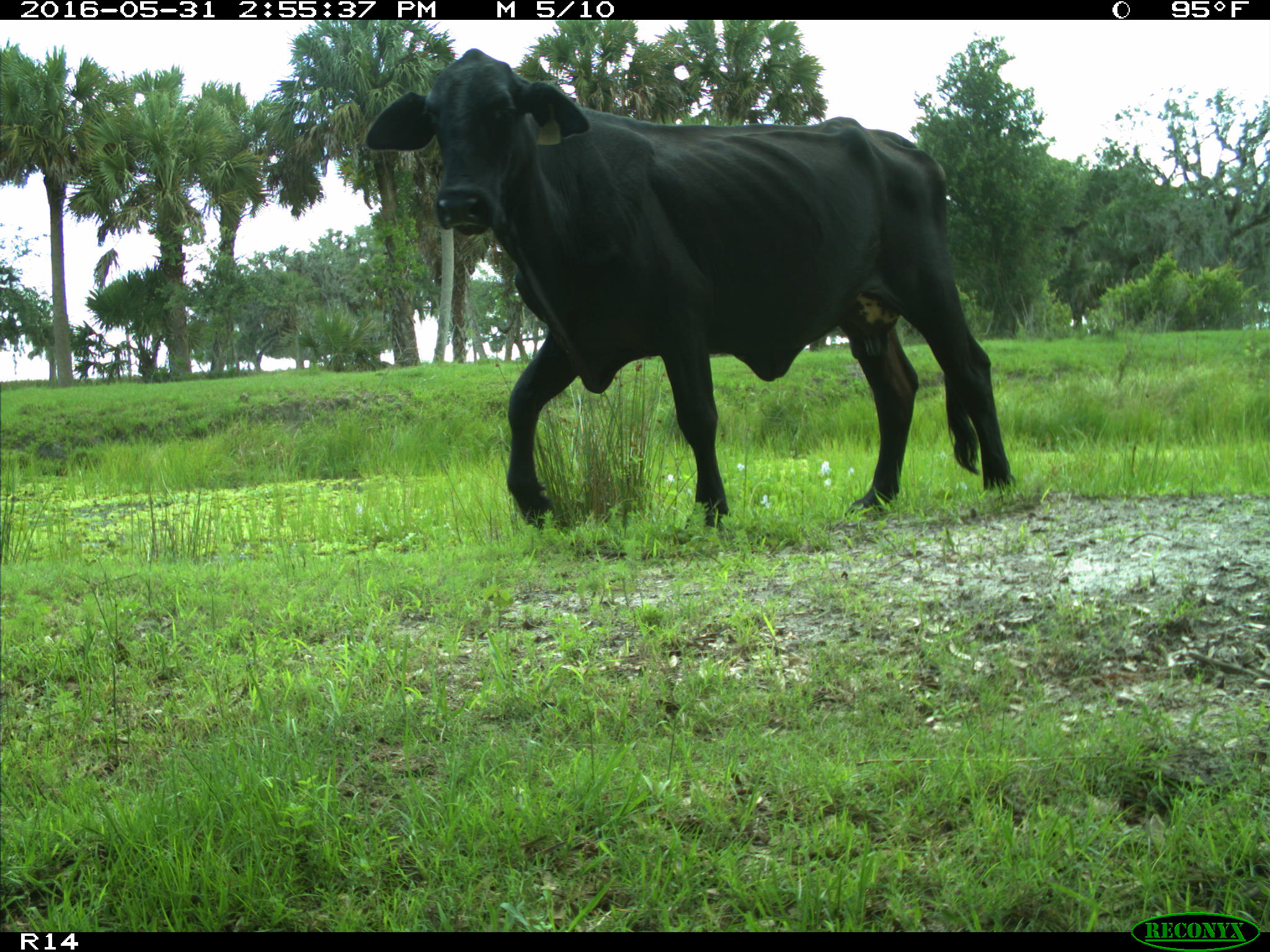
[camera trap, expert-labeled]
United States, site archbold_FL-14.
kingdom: Animalia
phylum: Chordata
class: Mammalia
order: Artiodactyla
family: Bovidae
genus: Bos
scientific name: Bos taurus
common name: domestic cow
Bos taurus (domestic cow).